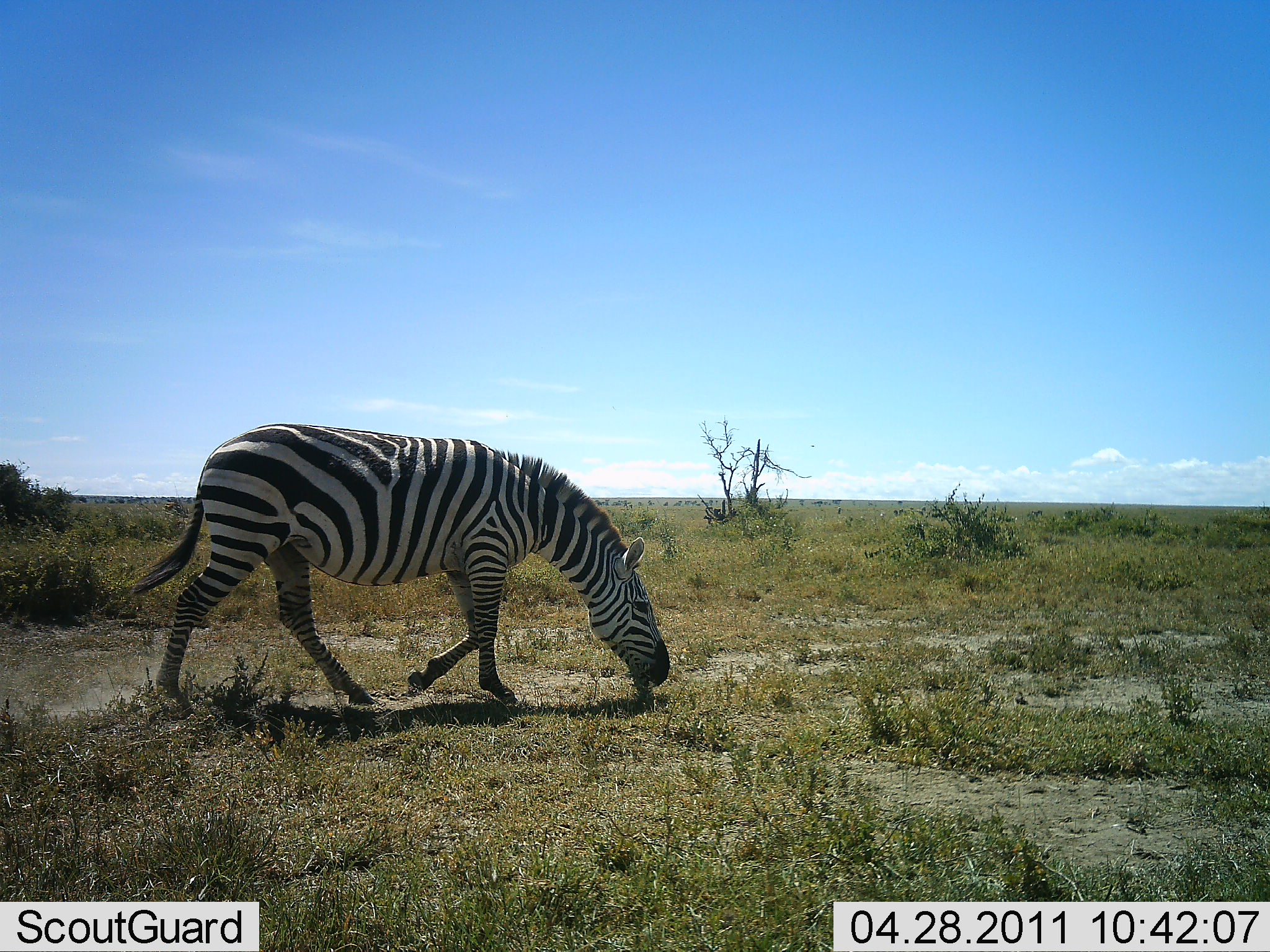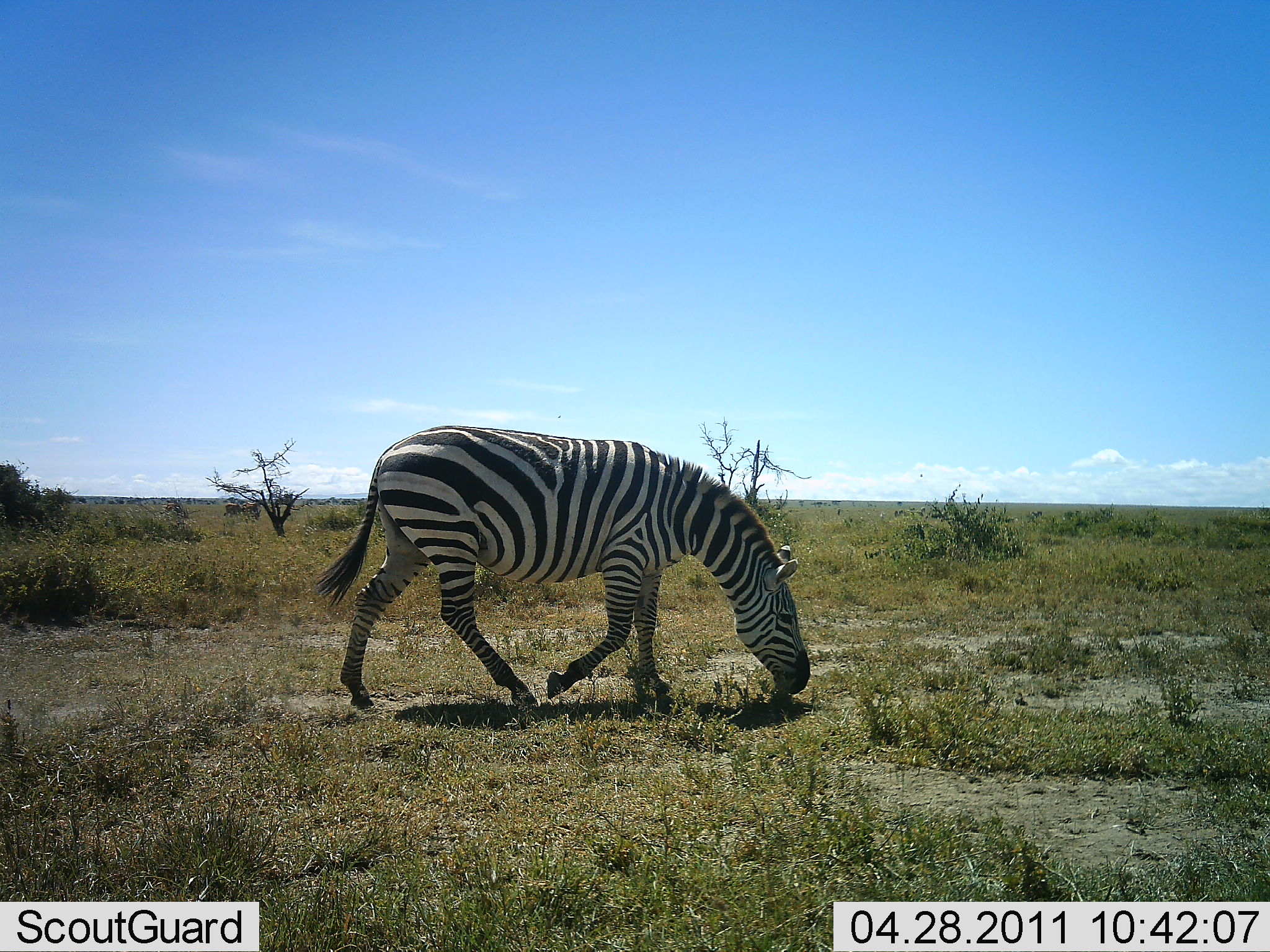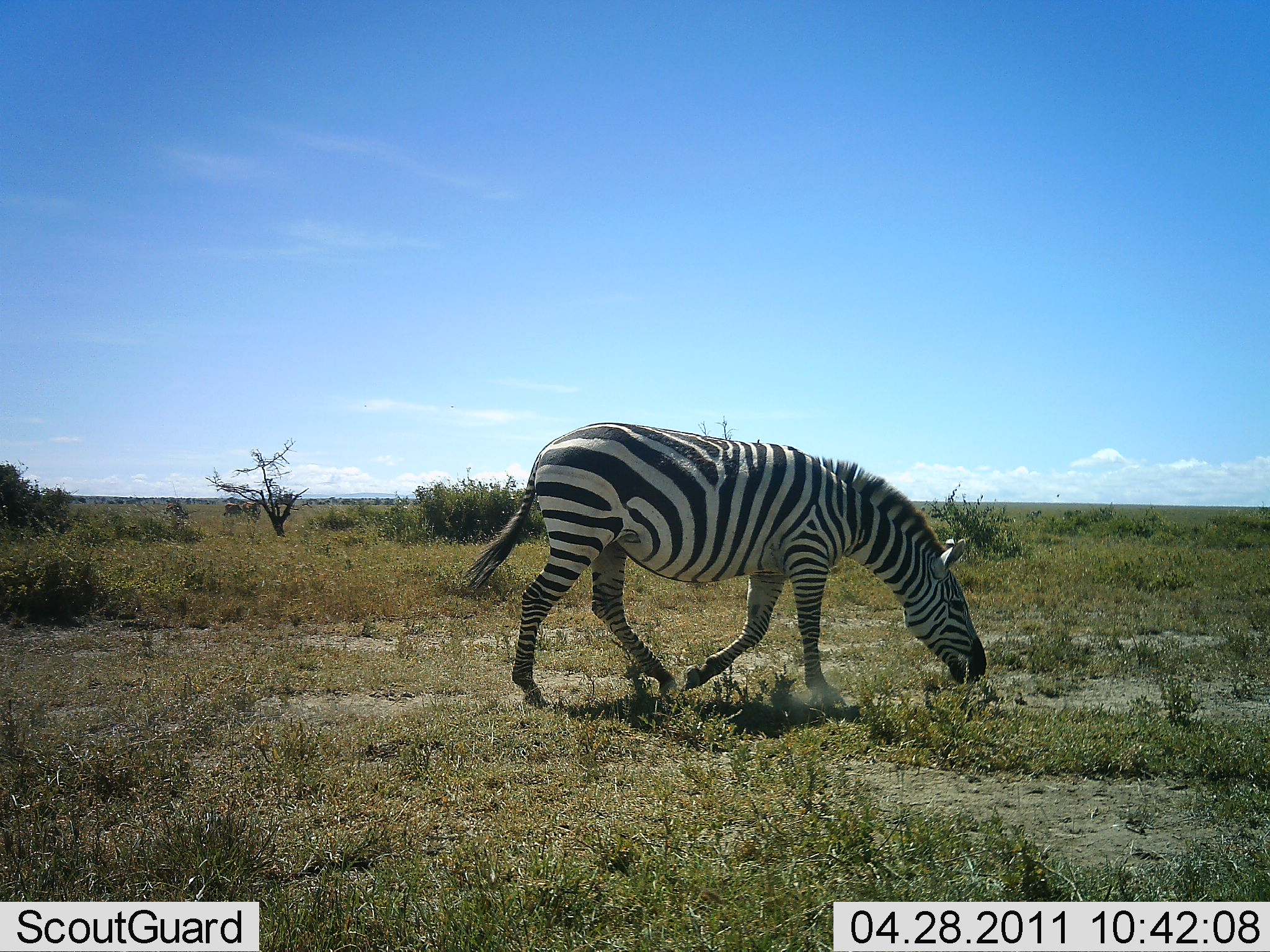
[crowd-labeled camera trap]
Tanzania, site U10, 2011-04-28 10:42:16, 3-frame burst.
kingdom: Animalia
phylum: Chordata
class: Mammalia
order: Perissodactyla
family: Equidae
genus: Equus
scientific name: Equus quagga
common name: plains zebra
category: zebra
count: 1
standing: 8%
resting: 0%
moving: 58%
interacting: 0%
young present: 0%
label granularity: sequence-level